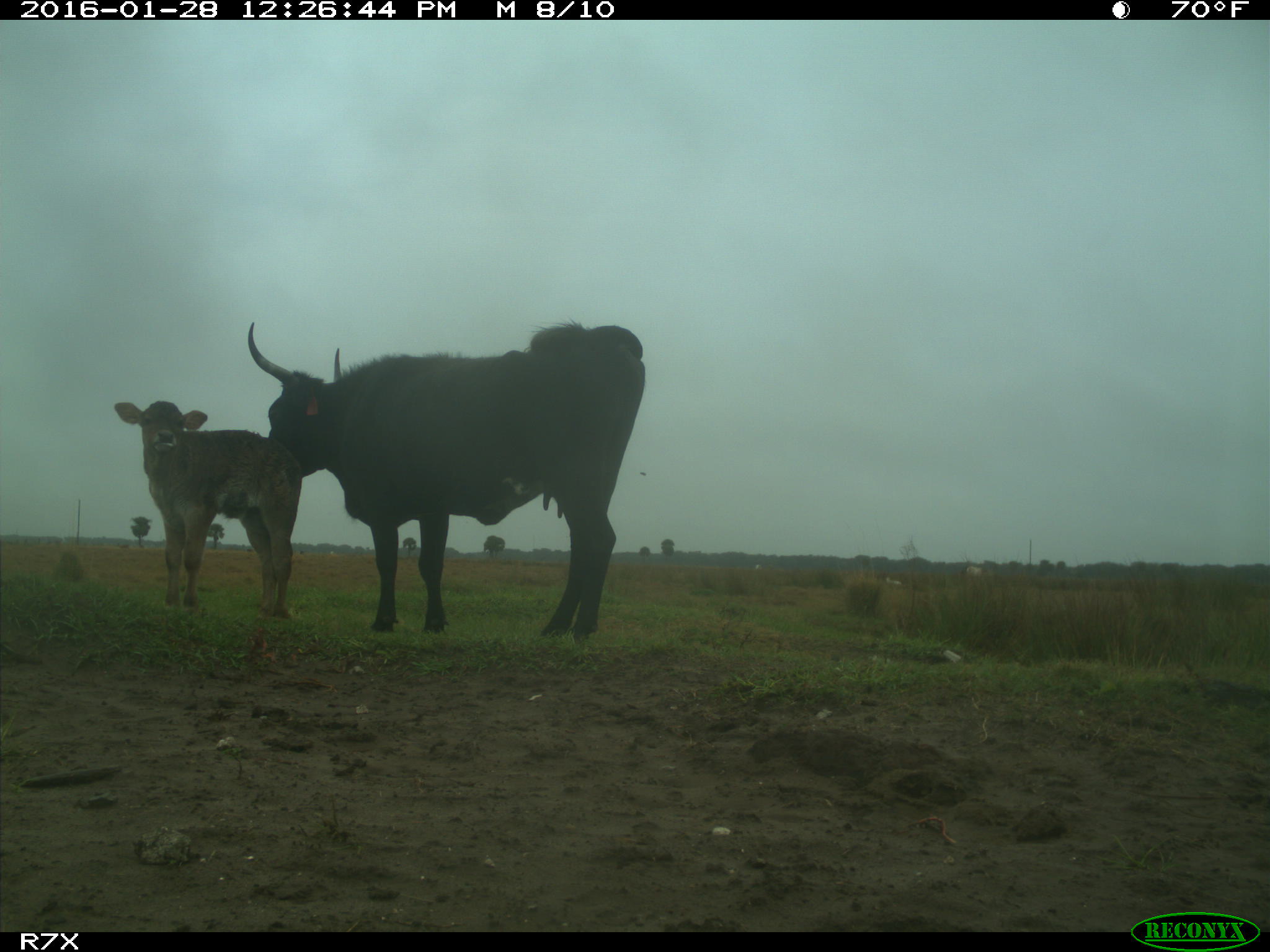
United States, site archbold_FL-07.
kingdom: Animalia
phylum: Chordata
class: Mammalia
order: Artiodactyla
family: Bovidae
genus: Bos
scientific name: Bos taurus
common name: domestic cow